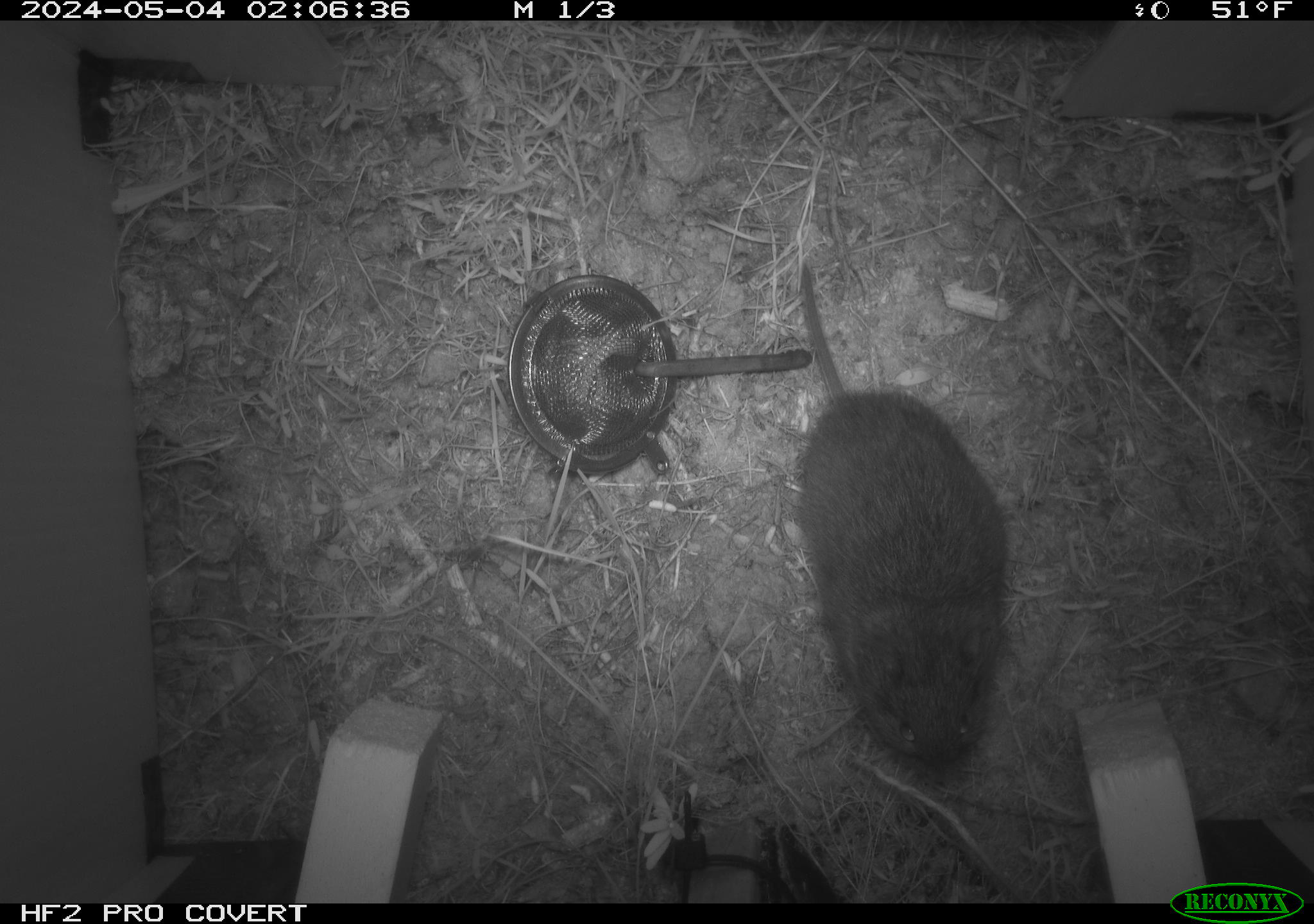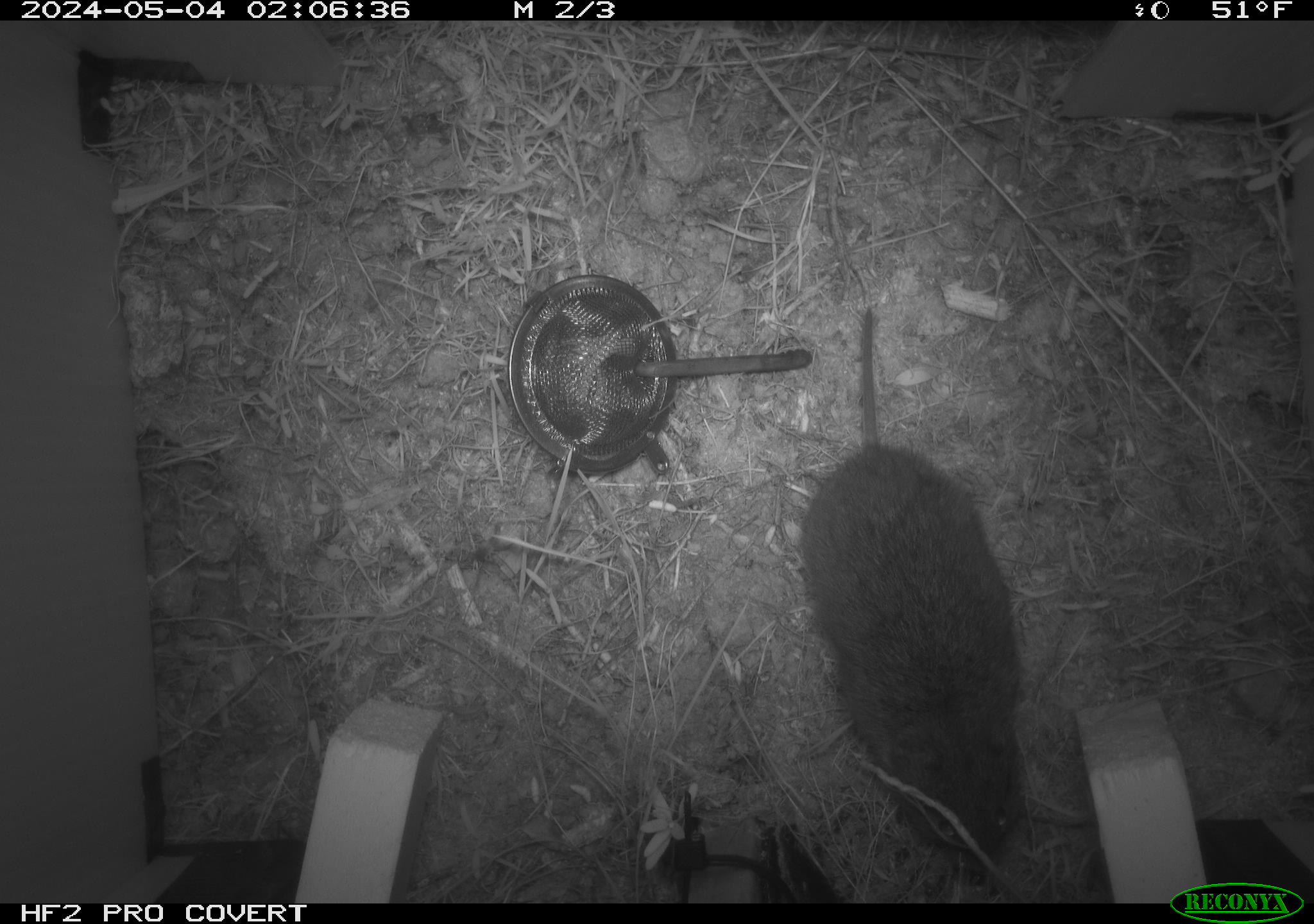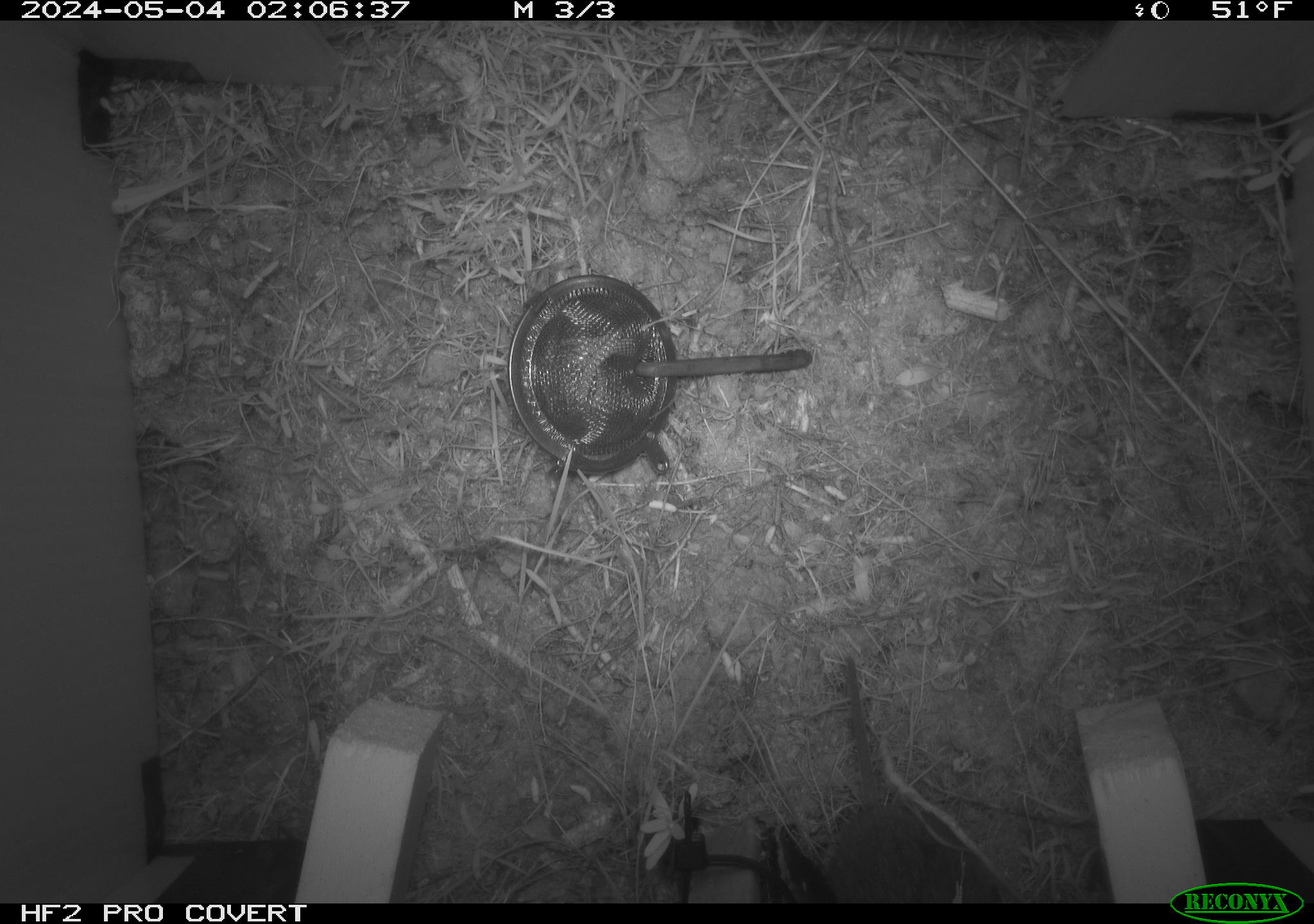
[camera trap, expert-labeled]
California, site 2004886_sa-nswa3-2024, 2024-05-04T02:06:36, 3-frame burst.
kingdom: Animalia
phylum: Chordata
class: Mammalia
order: Rodentia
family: Cricetidae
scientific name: Arvicolinae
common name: voles, lemmings, and muskrats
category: arvicolinae subfamily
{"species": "arvicolinae subfamily (voles, lemmings, and muskrats) (Arvicolinae)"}